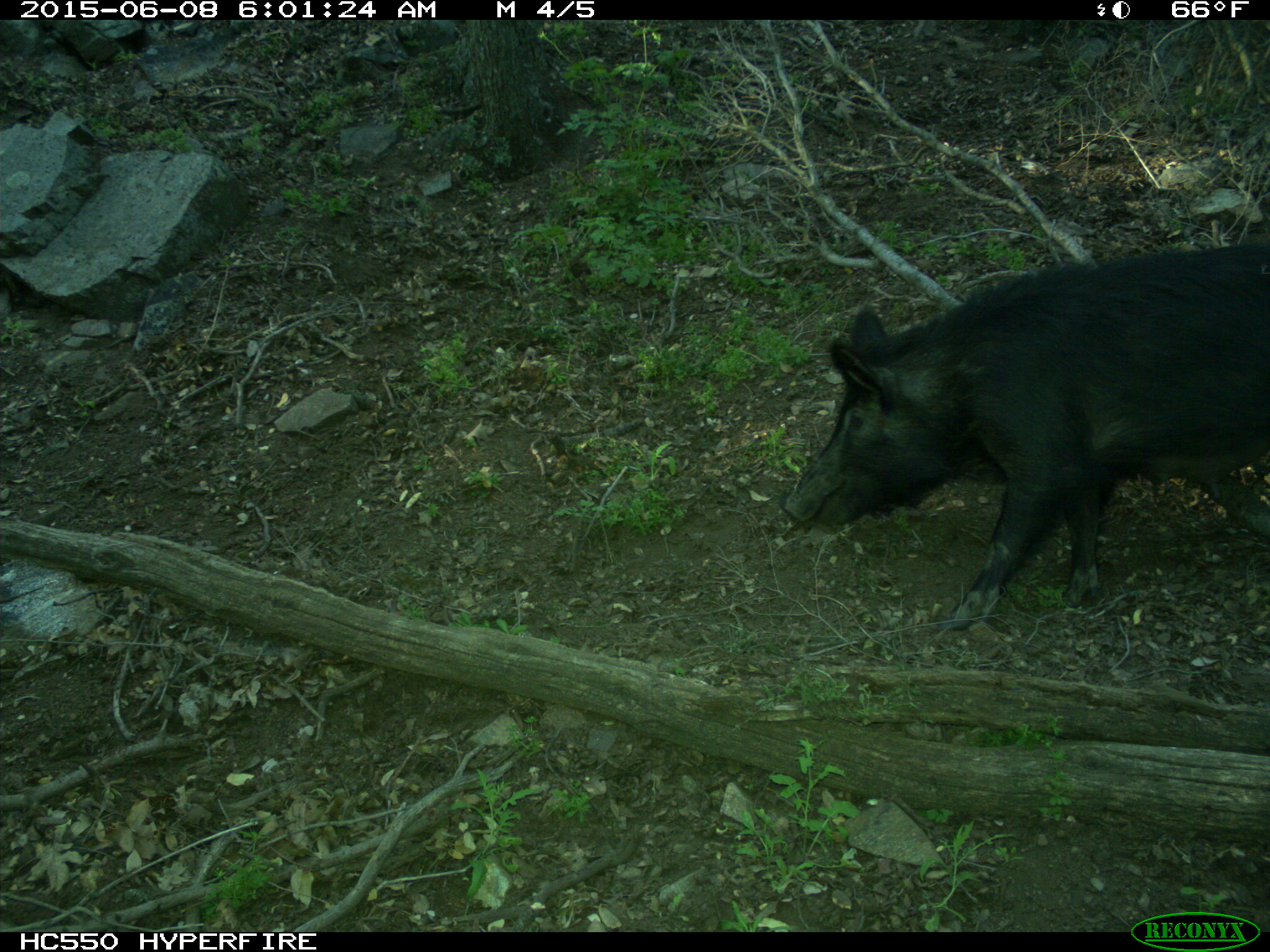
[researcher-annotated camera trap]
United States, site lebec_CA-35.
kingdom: Animalia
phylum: Chordata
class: Mammalia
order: Artiodactyla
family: Suidae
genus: Sus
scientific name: Sus scrofa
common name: wild boar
Sus scrofa (wild boar).